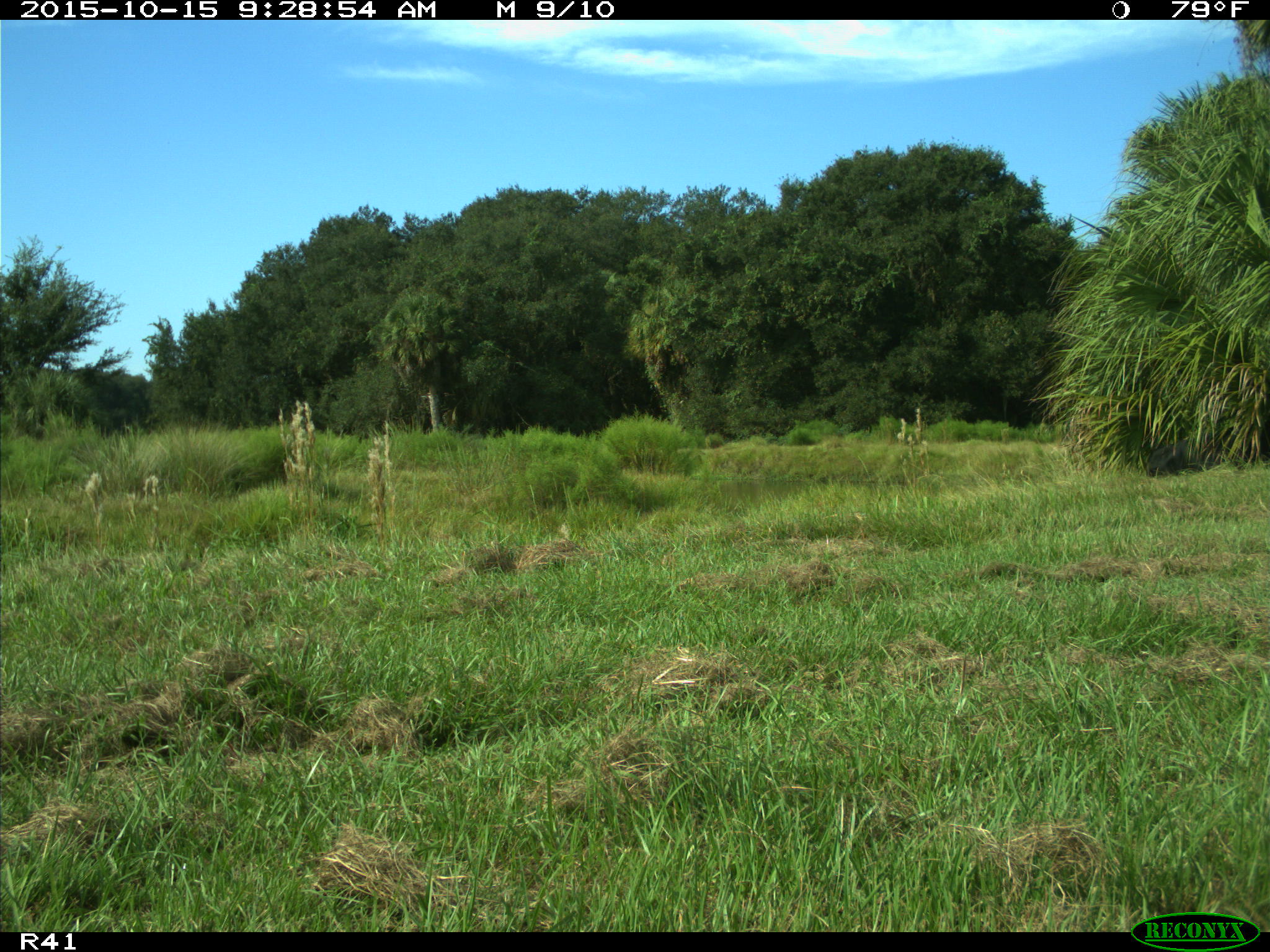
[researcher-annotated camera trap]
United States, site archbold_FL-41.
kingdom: Animalia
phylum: Chordata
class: Mammalia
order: Artiodactyla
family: Bovidae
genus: Bos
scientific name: Bos taurus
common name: domestic cow